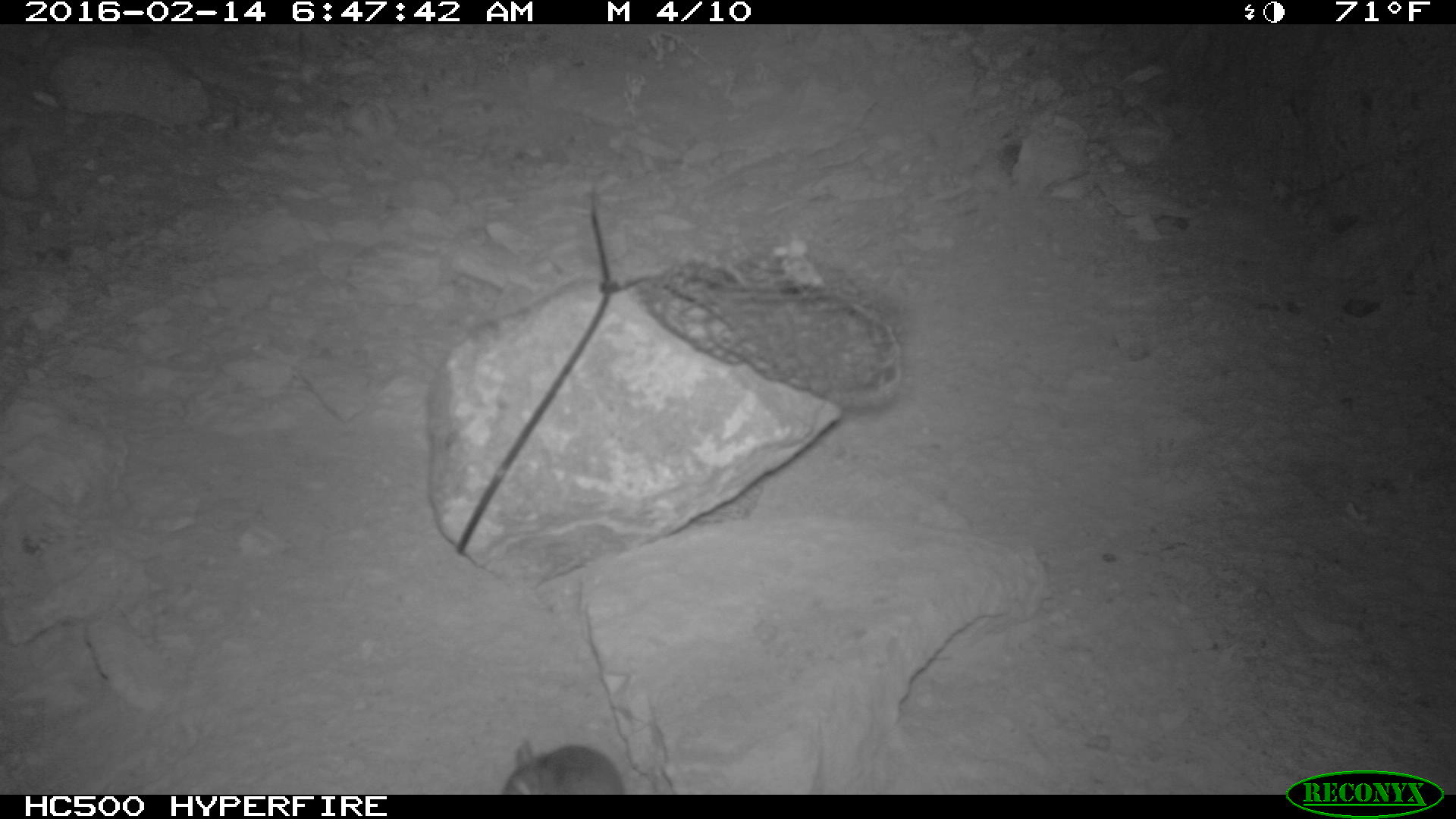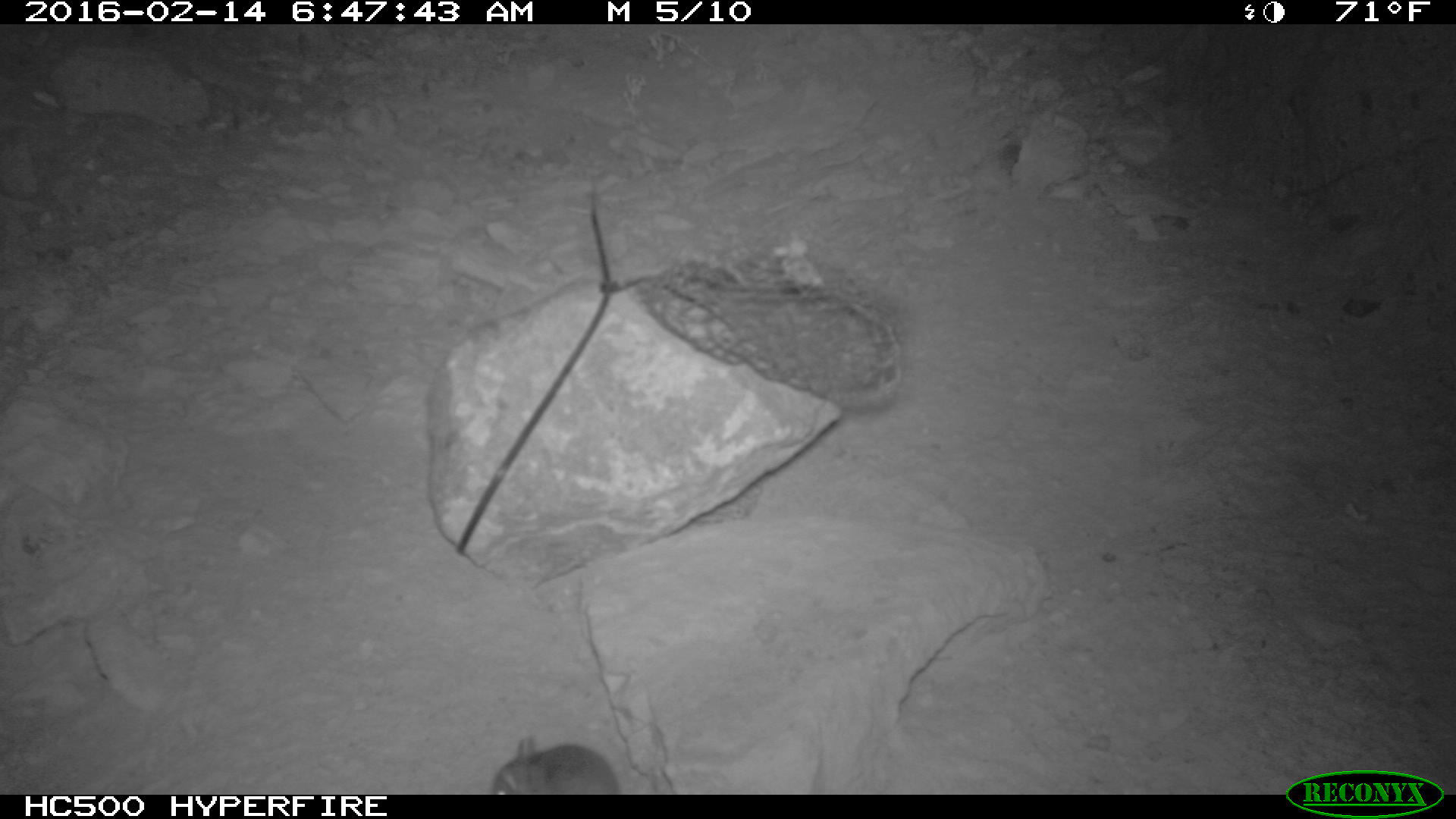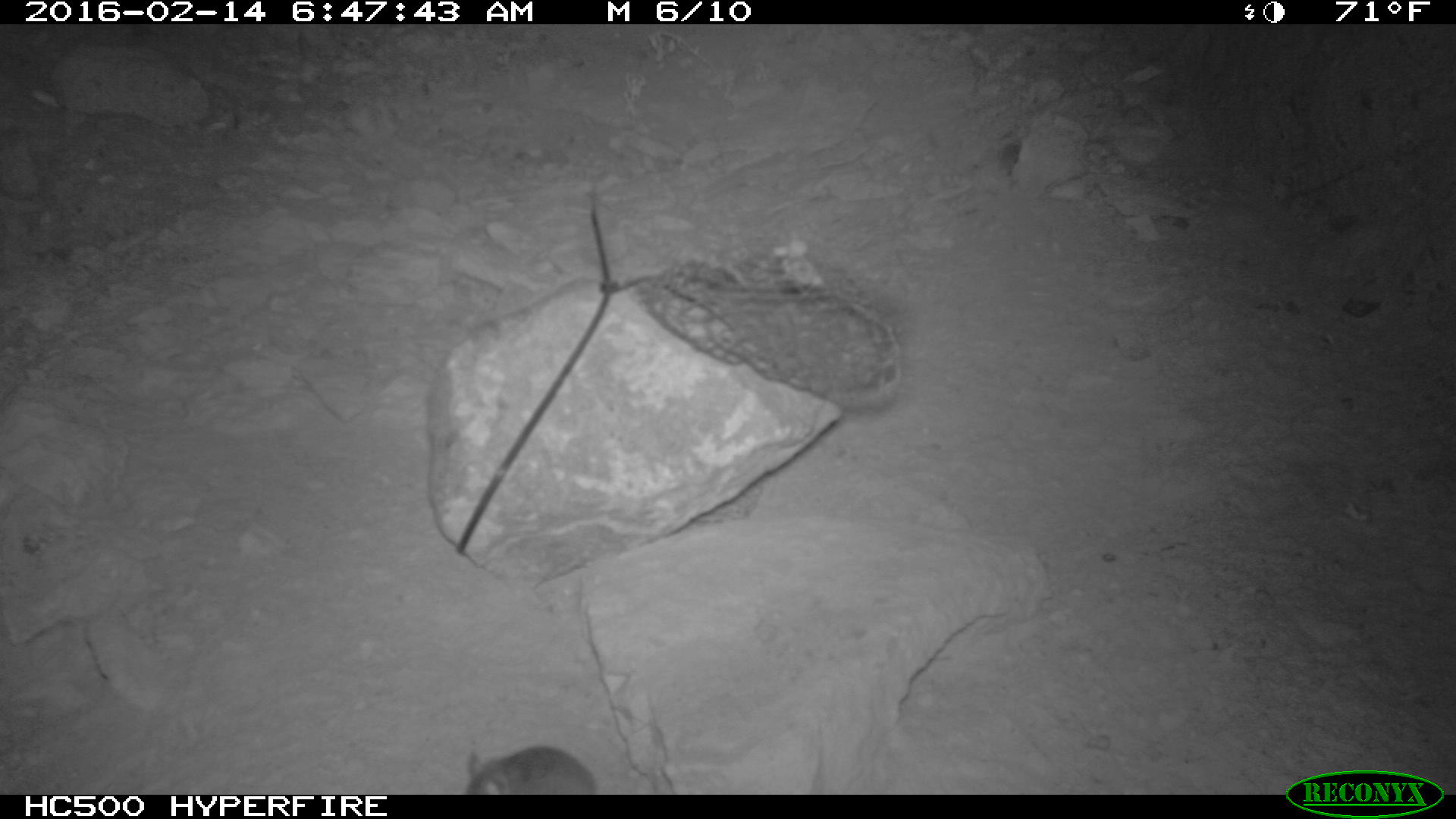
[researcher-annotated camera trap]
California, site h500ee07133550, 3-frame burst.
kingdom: Animalia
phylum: Chordata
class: Mammalia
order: Rodentia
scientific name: Rodentia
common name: rodent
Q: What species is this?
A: Rodent (Rodentia).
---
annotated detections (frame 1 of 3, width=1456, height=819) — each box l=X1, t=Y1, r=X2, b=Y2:
rodent: l=500, t=741, r=625, b=794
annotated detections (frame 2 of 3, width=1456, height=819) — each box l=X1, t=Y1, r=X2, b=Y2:
rodent: l=490, t=736, r=619, b=794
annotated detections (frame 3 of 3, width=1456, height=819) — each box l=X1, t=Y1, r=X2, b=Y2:
rodent: l=460, t=743, r=599, b=795